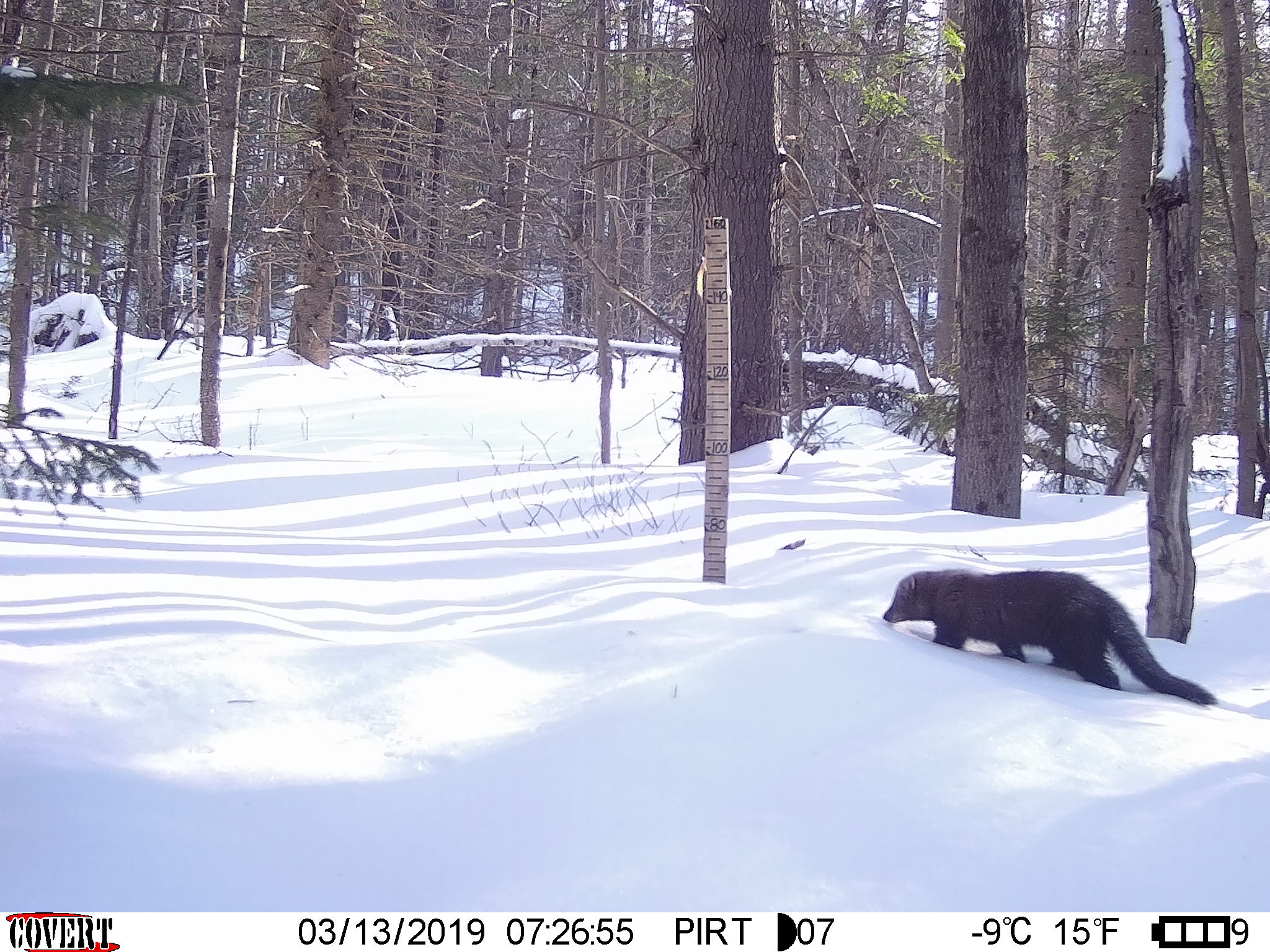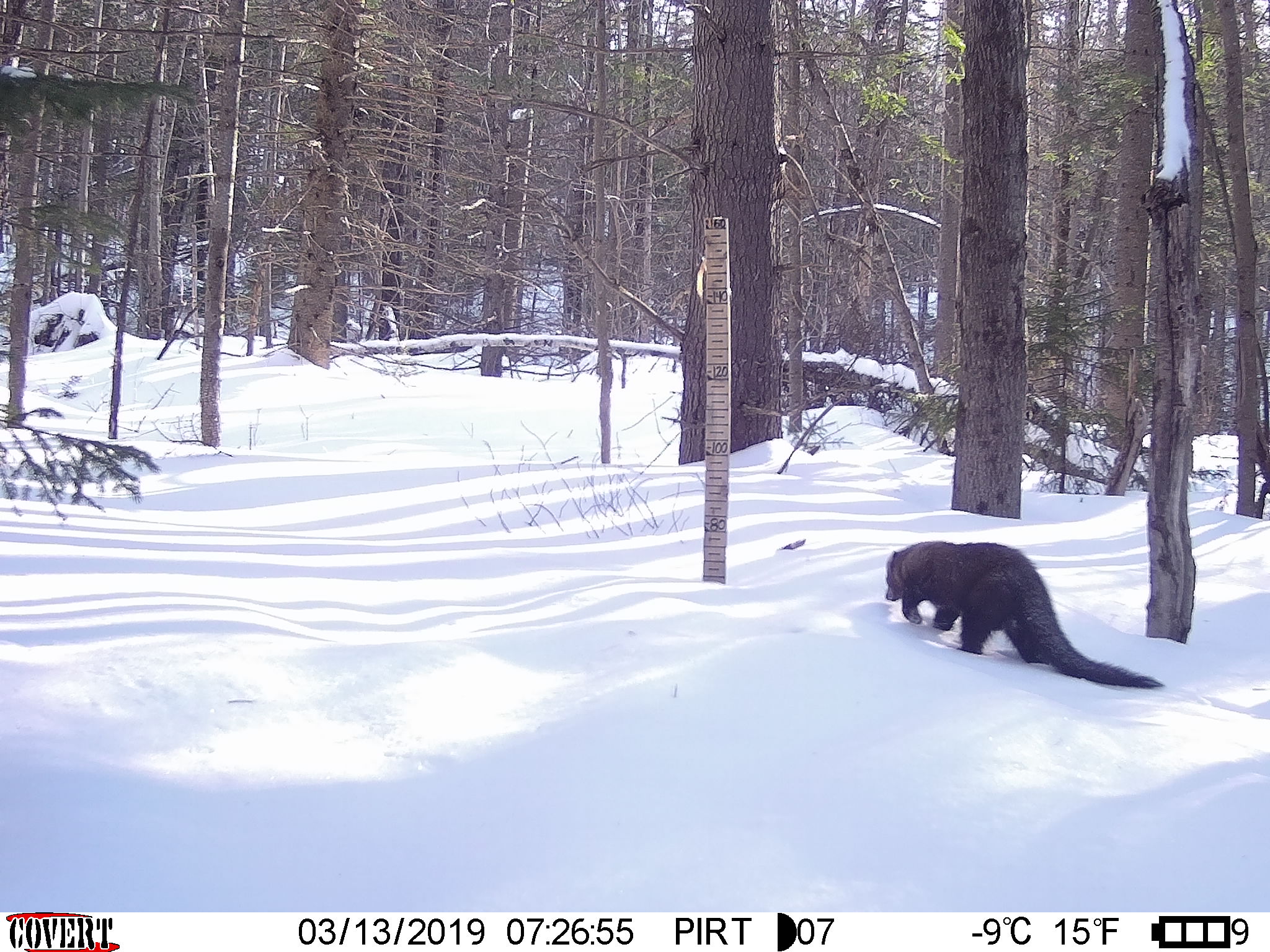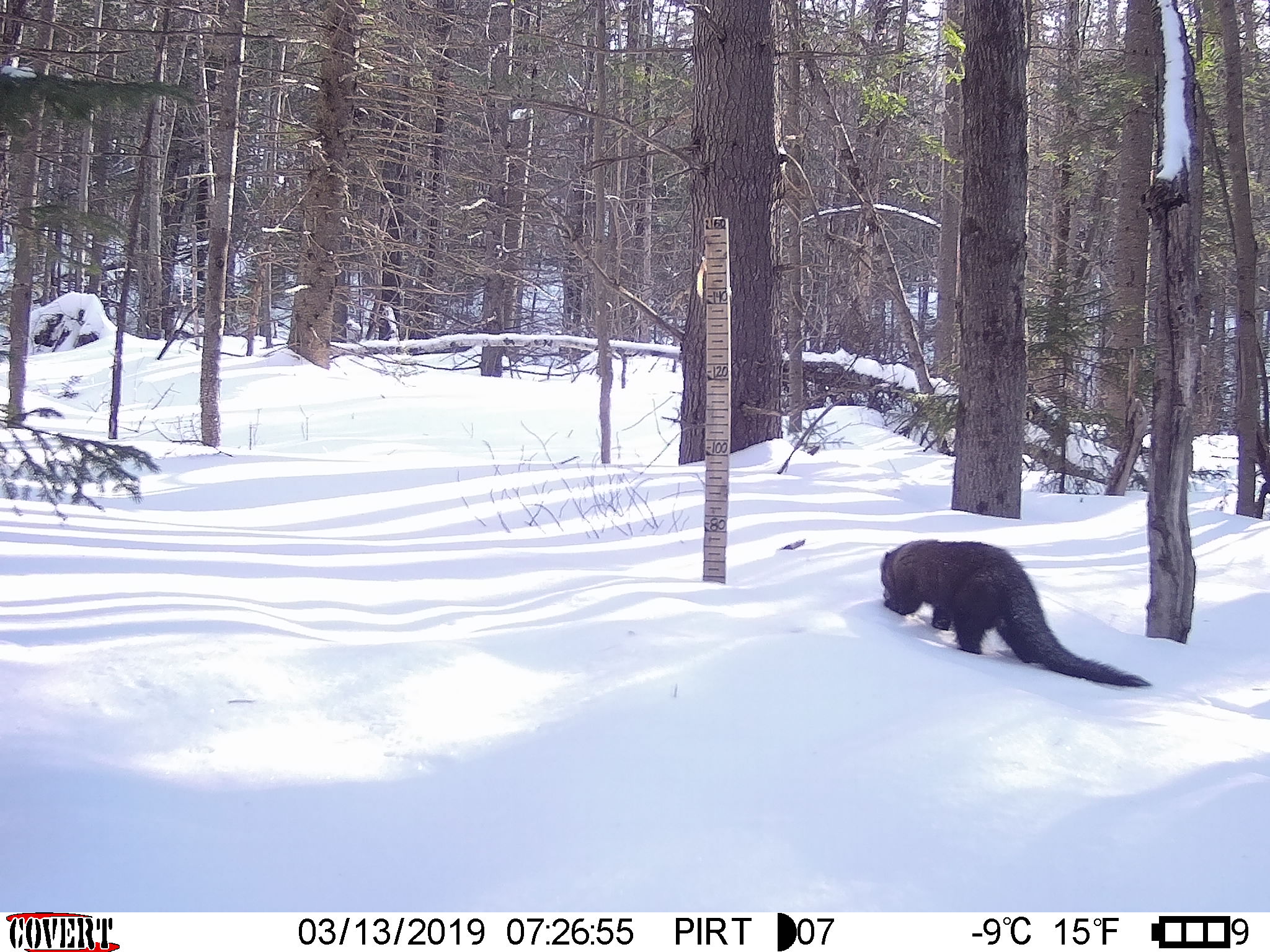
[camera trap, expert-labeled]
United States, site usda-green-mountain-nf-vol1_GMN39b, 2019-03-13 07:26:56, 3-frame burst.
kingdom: Animalia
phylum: Chordata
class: Mammalia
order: Carnivora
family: Mustelidae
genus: Pekania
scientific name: Pekania pennanti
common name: fisher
Fisher (Pekania pennanti).